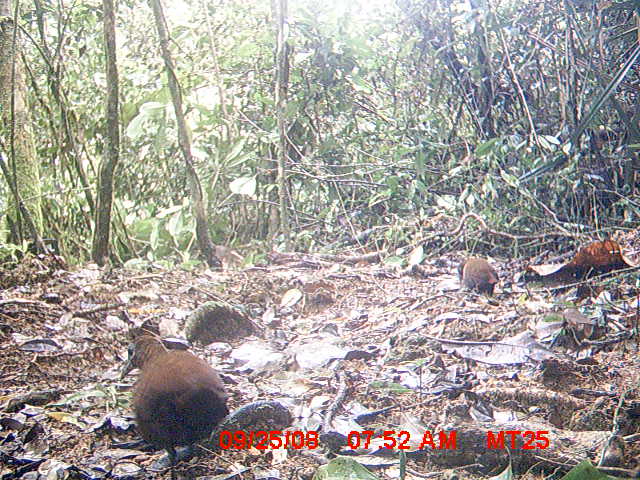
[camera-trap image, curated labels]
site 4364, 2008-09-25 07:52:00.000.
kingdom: Animalia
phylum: Chordata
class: Aves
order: Gruiformes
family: Sarothruridae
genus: Mentocrex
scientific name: Mentocrex kioloides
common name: madagascar wood rail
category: canirallus kioloides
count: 2